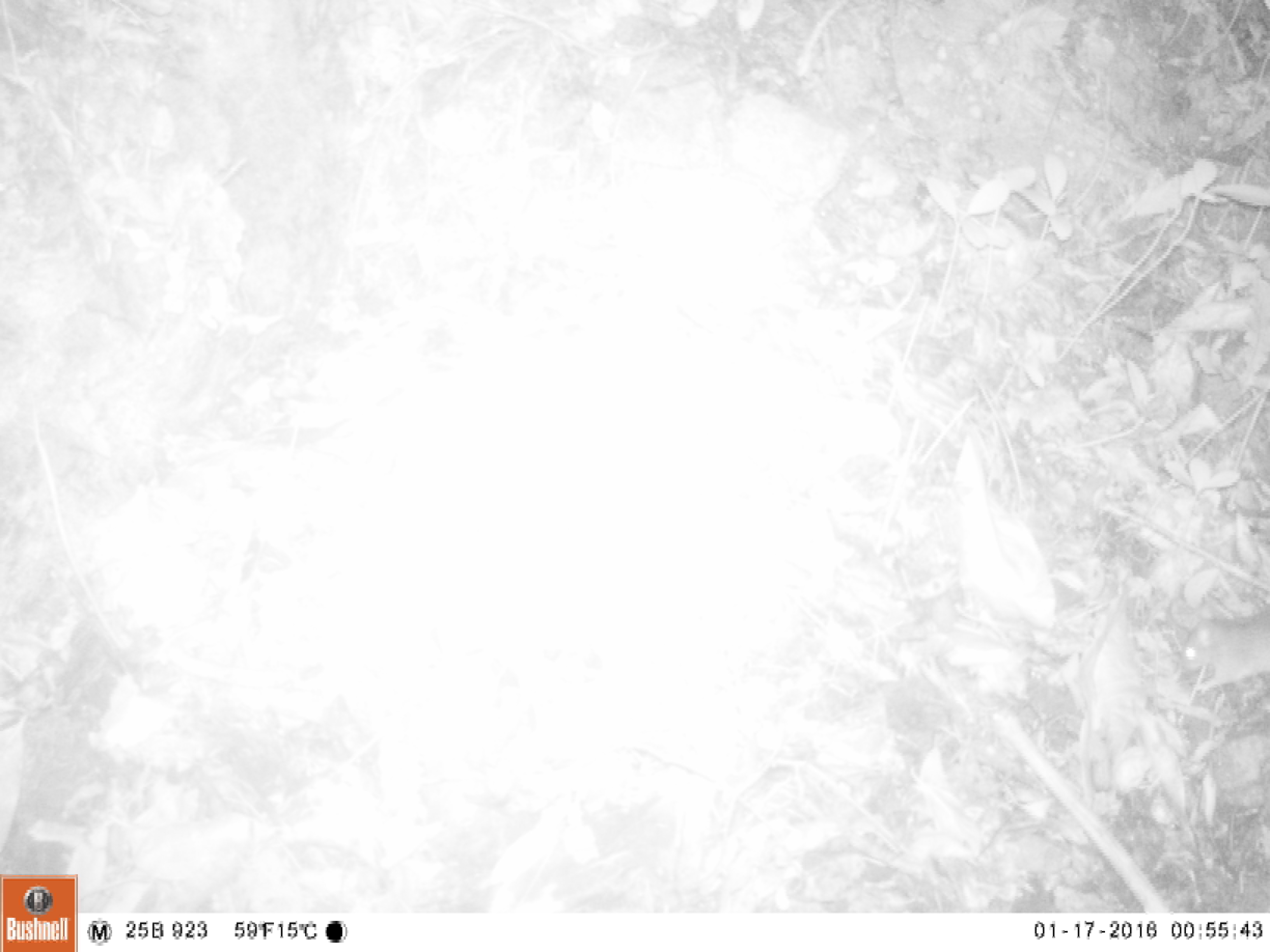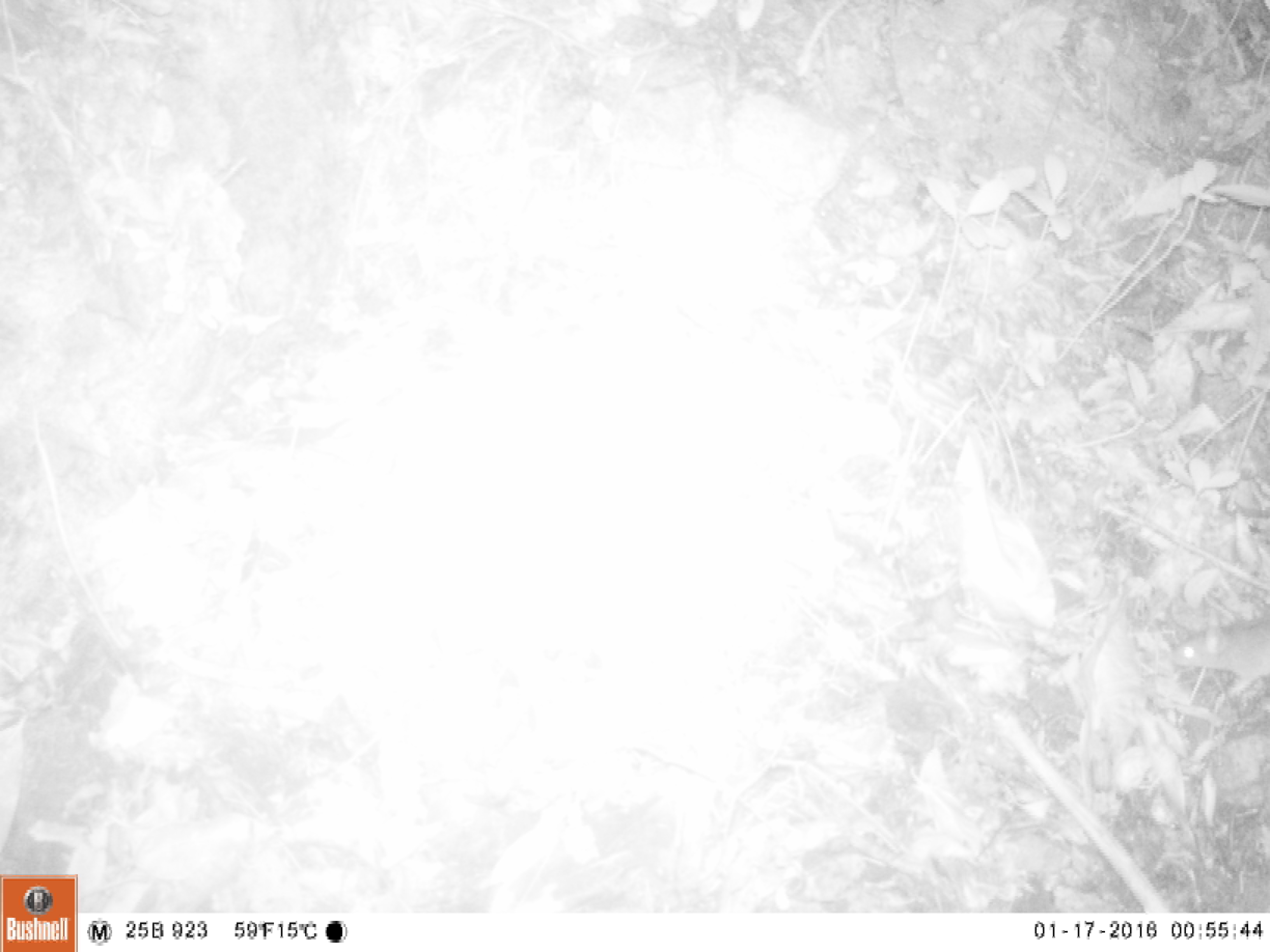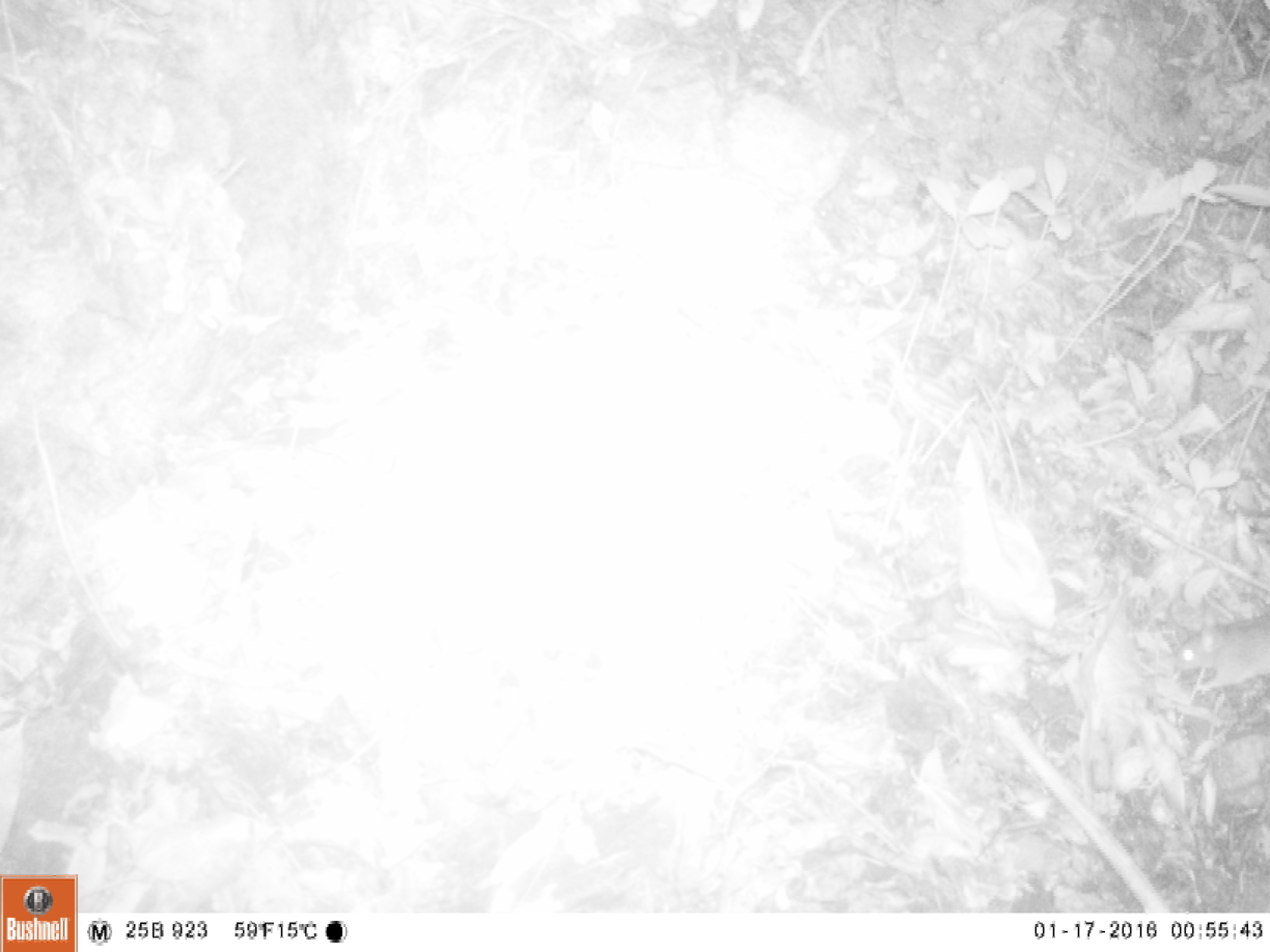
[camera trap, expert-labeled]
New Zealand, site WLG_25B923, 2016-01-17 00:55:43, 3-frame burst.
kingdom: Animalia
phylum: Chordata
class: Mammalia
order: Rodentia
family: Muridae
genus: Rattus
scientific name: Rattus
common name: rat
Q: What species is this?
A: Rat (Rattus).